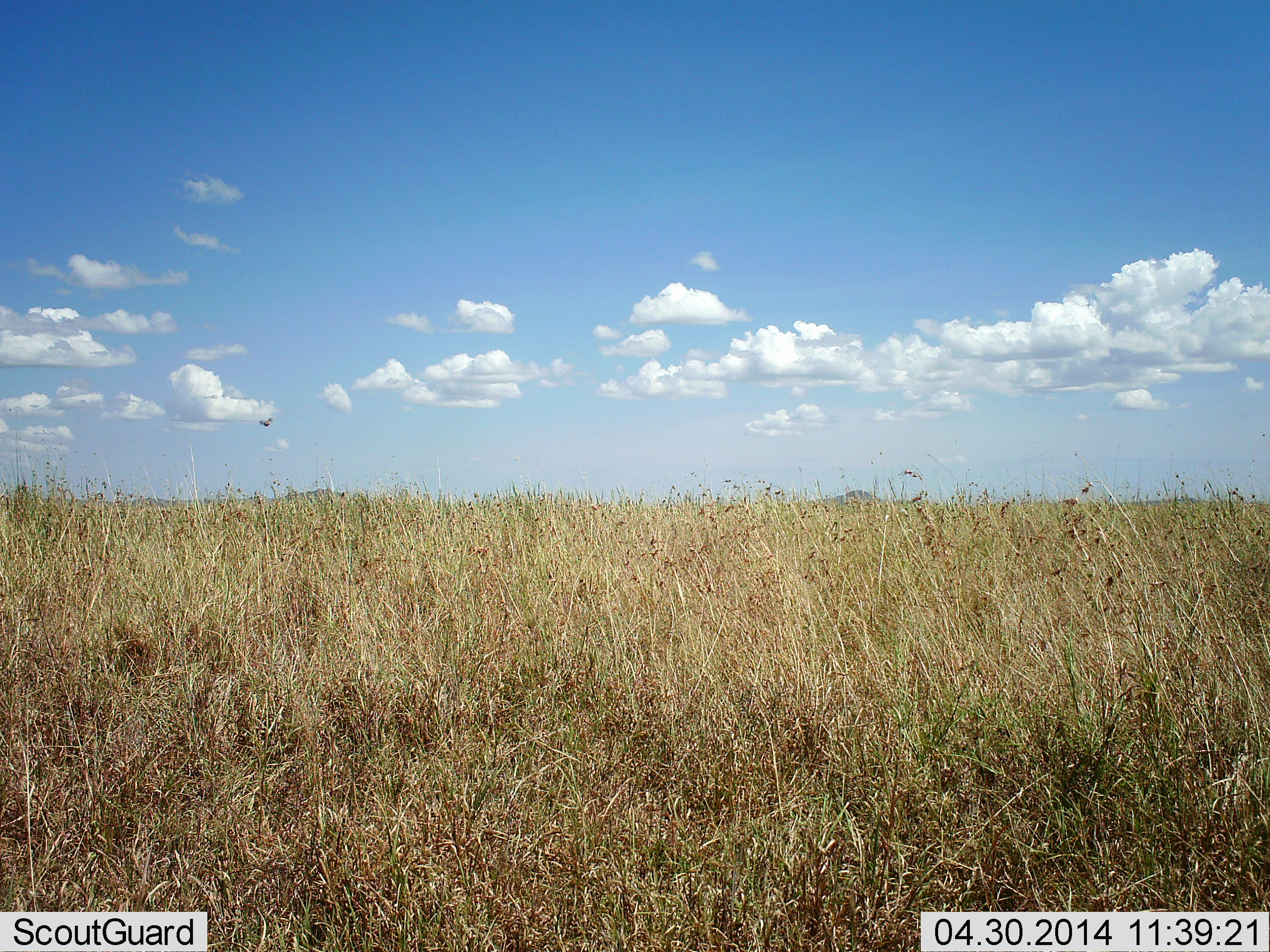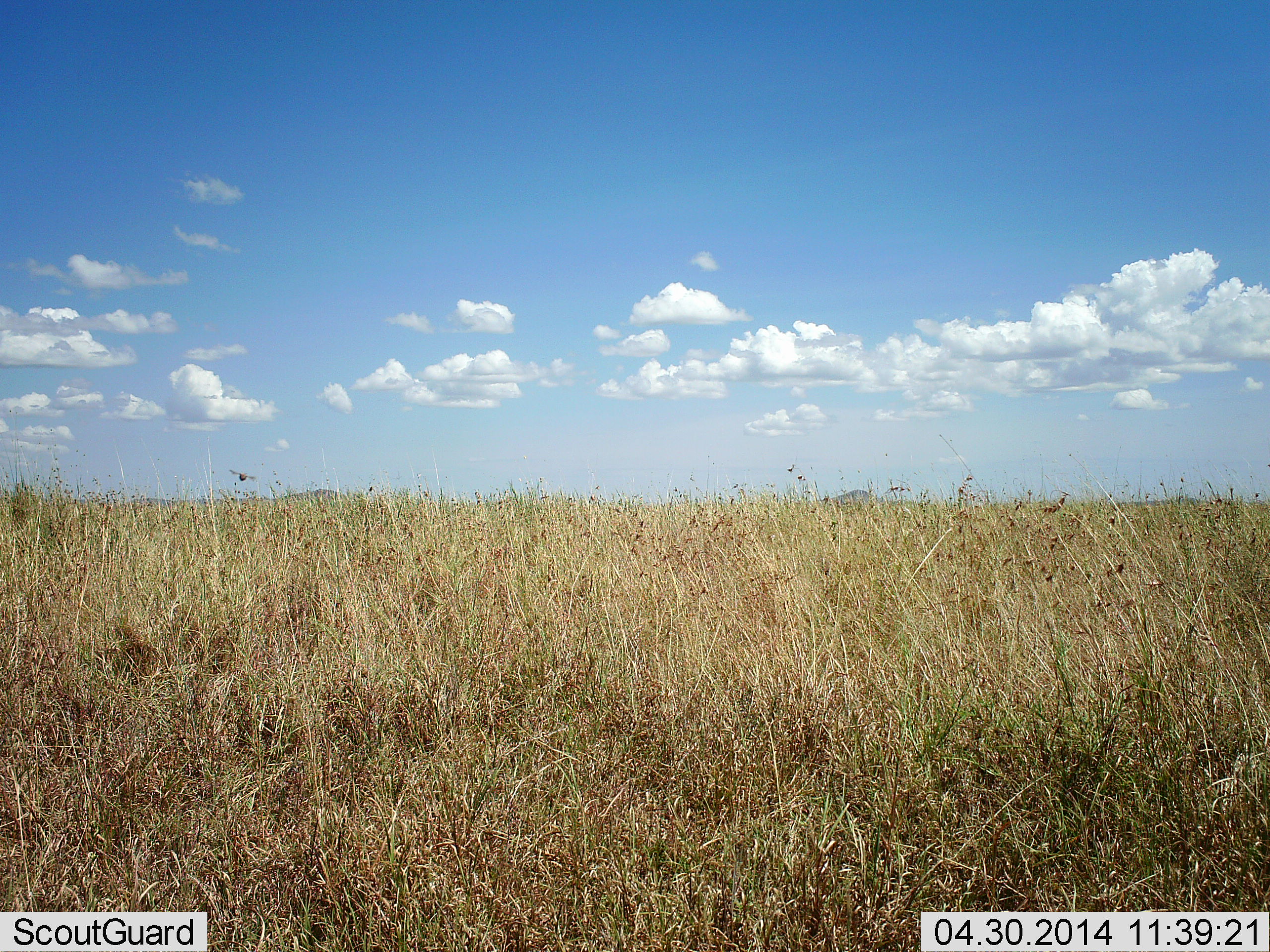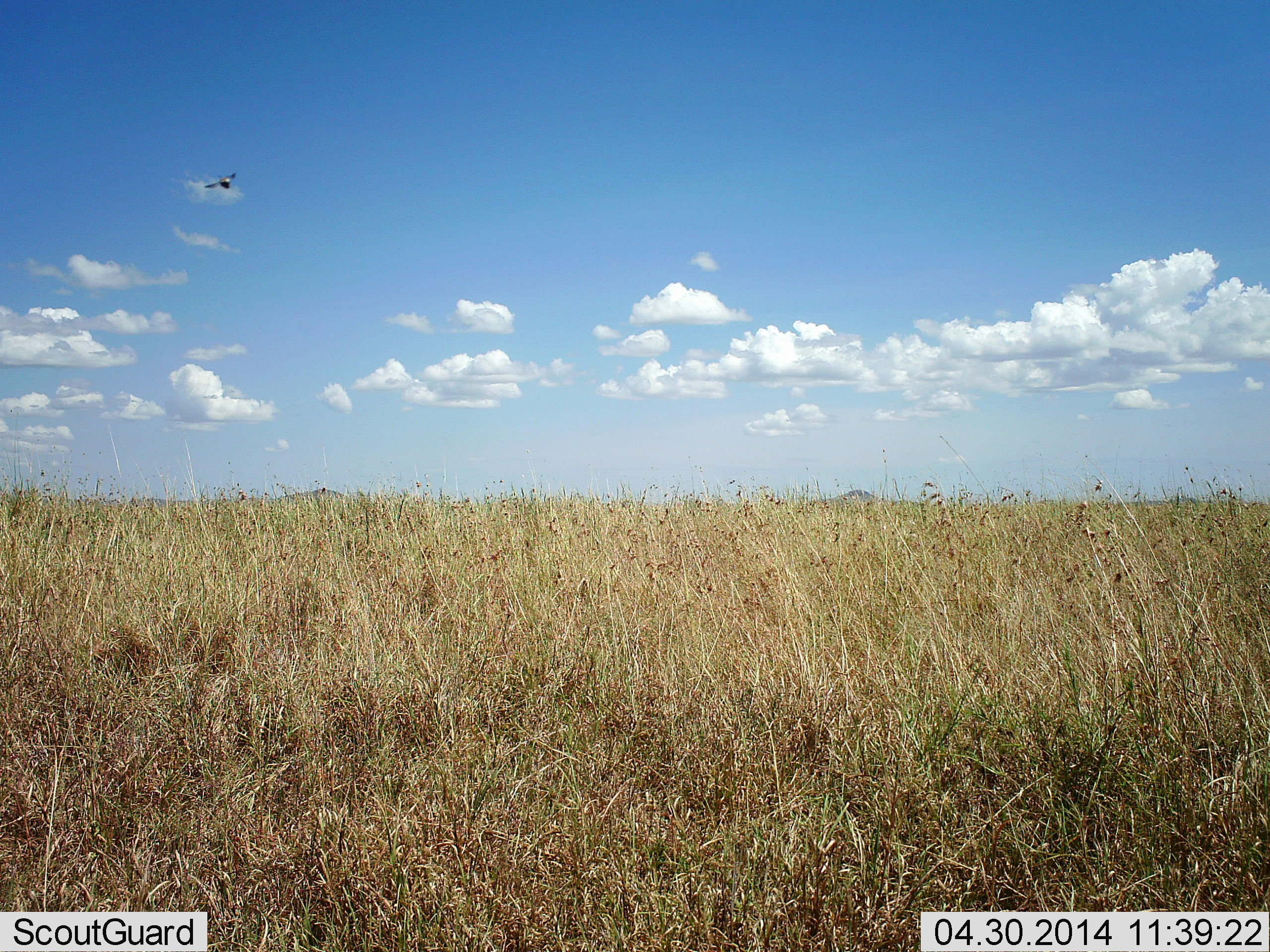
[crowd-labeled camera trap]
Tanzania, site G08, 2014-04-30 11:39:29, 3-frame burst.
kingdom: Animalia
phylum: Chordata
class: Aves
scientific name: Aves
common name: bird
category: otherbird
Otherbird (bird) (Aves), count 1. Behavior (volunteer vote fractions): standing 0%, resting 0%, moving 100%, interacting 0%. Young present (vote fraction): 0%. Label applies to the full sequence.